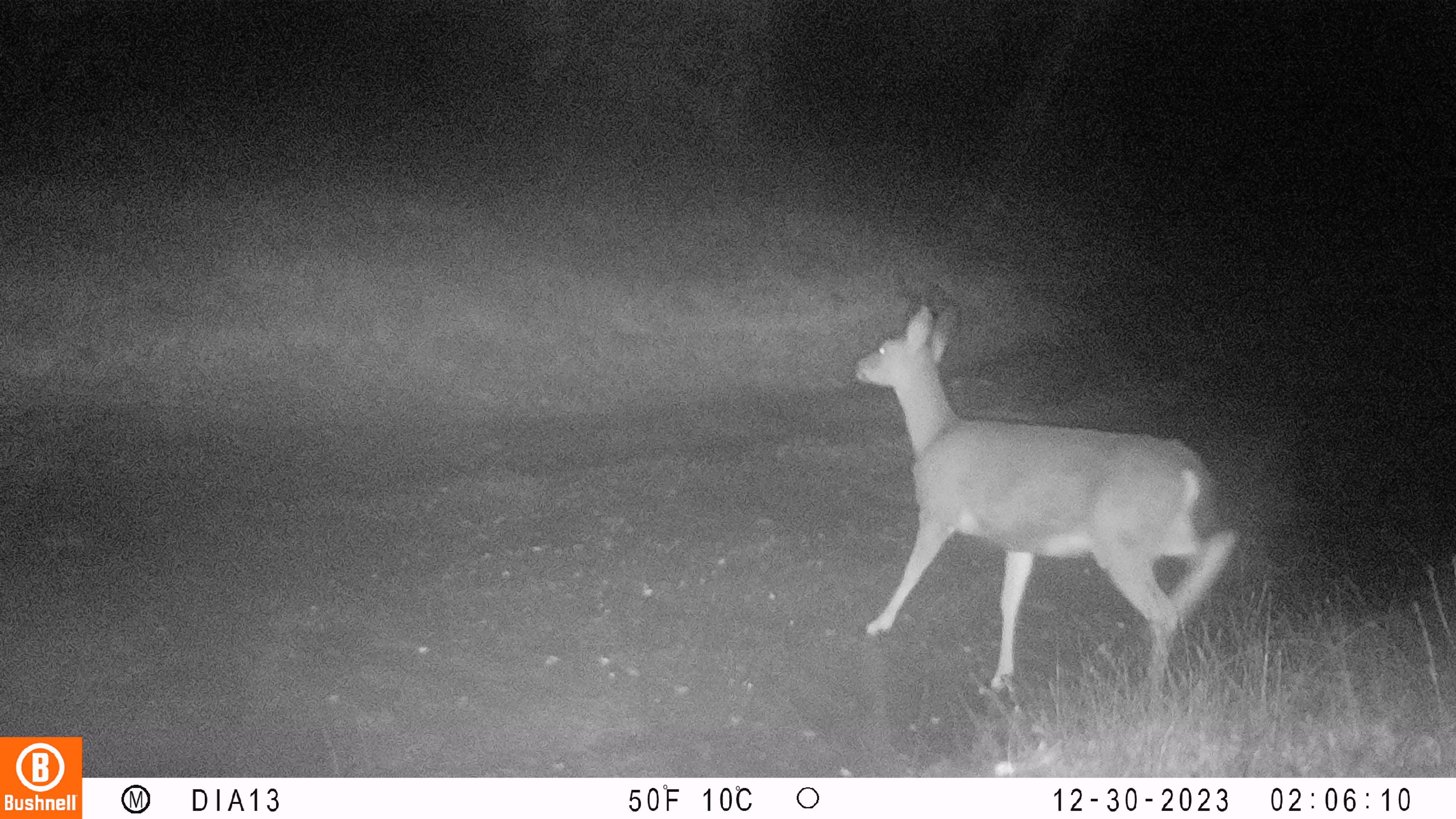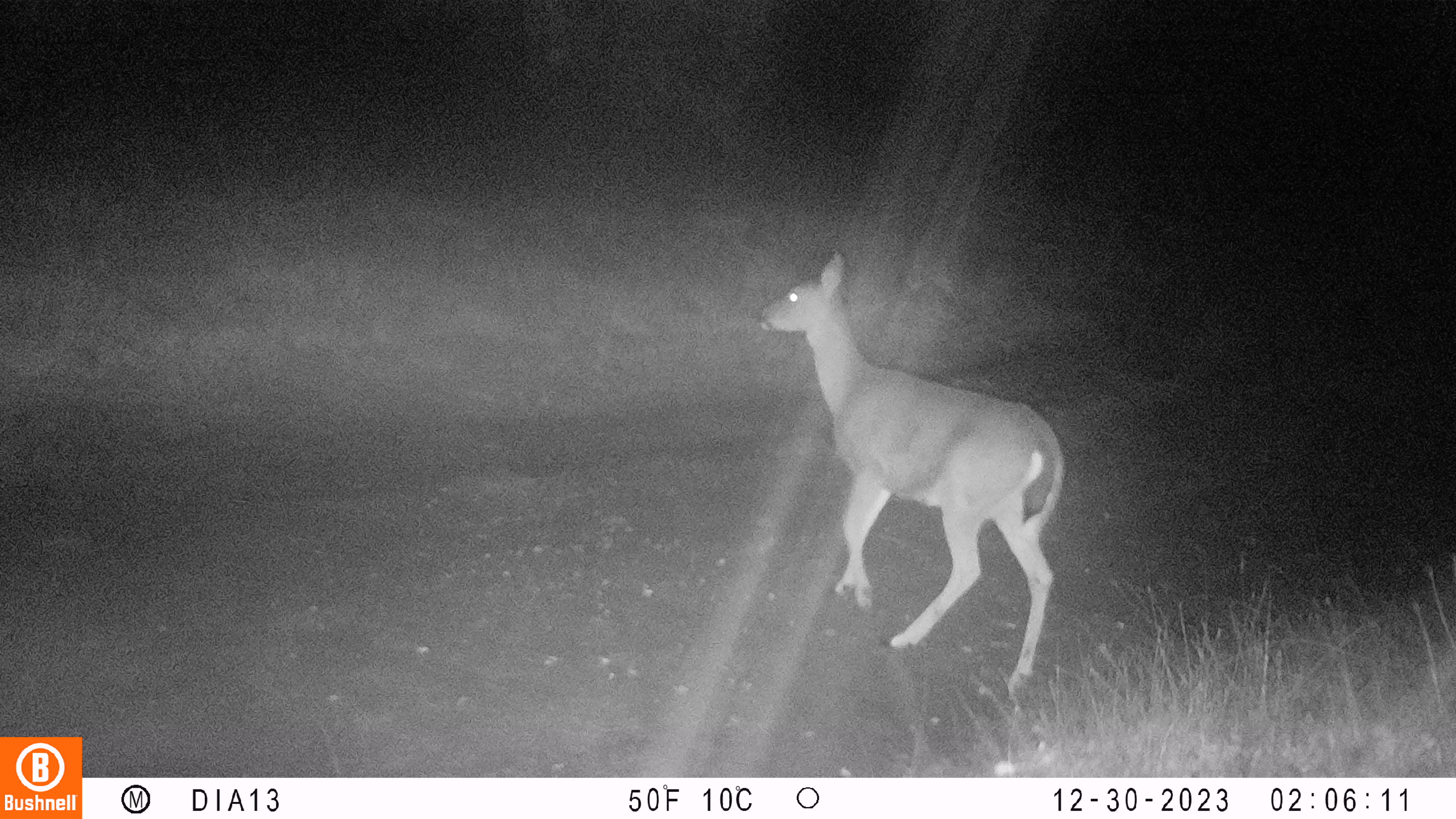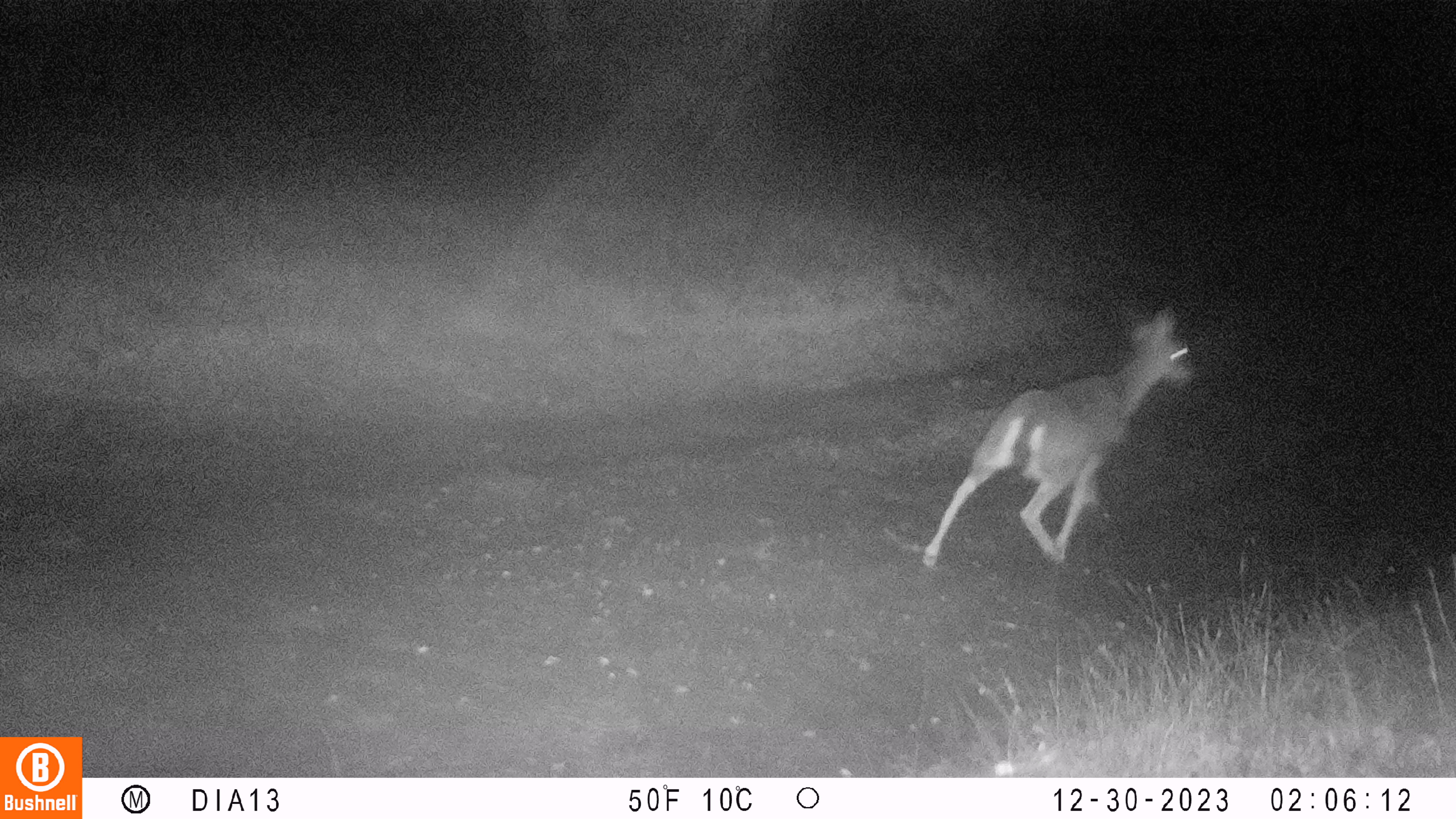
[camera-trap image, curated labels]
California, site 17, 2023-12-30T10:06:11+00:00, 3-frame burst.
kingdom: Animalia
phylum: Chordata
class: Mammalia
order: Artiodactyla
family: Cervidae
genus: Odocoileus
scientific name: Odocoileus hemionus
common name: mule deer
Mule deer (Odocoileus hemionus).